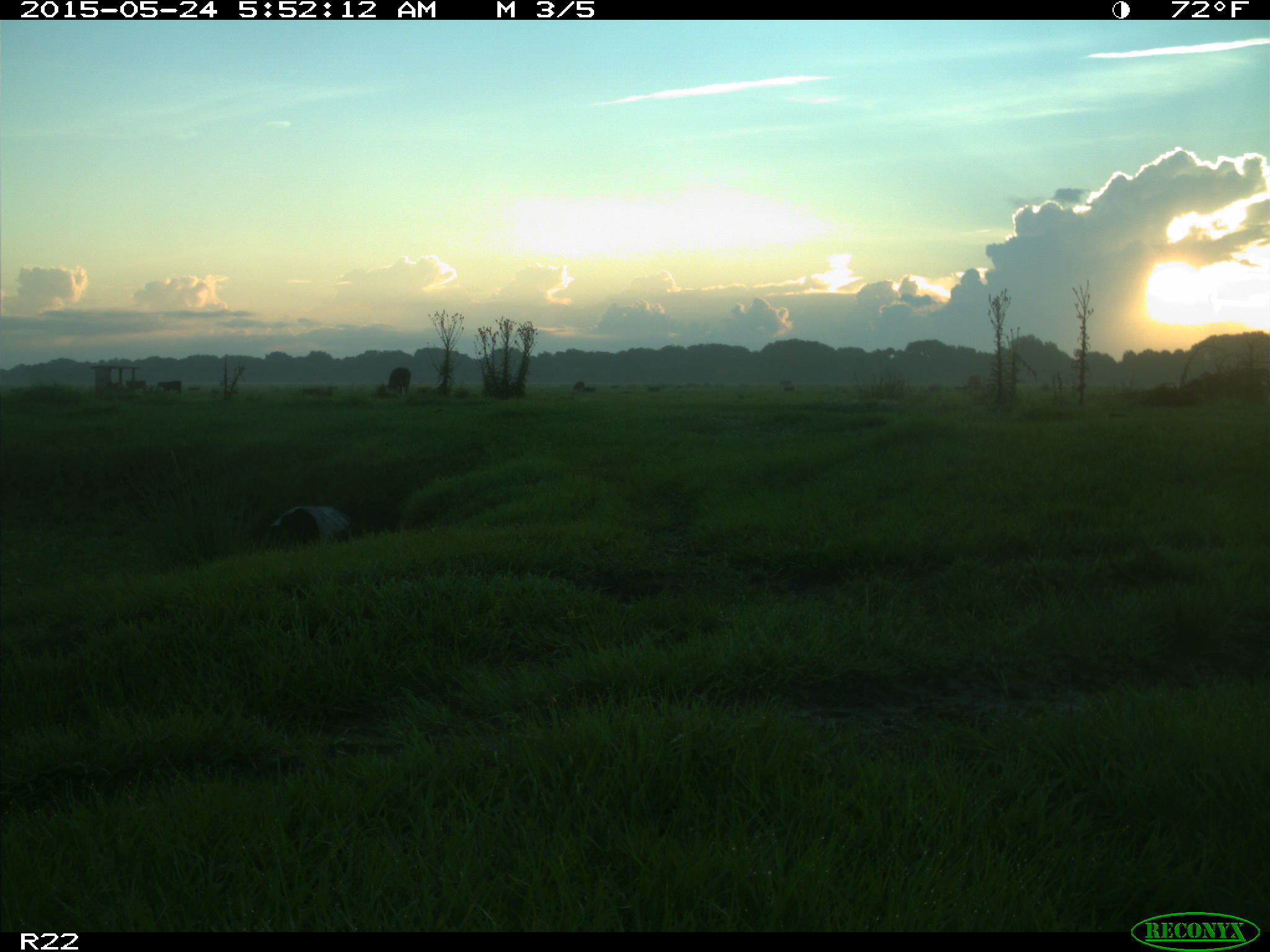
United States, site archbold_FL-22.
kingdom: Animalia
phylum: Chordata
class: Mammalia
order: Artiodactyla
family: Bovidae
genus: Bos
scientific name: Bos taurus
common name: domestic cow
Bos taurus (domestic cow).